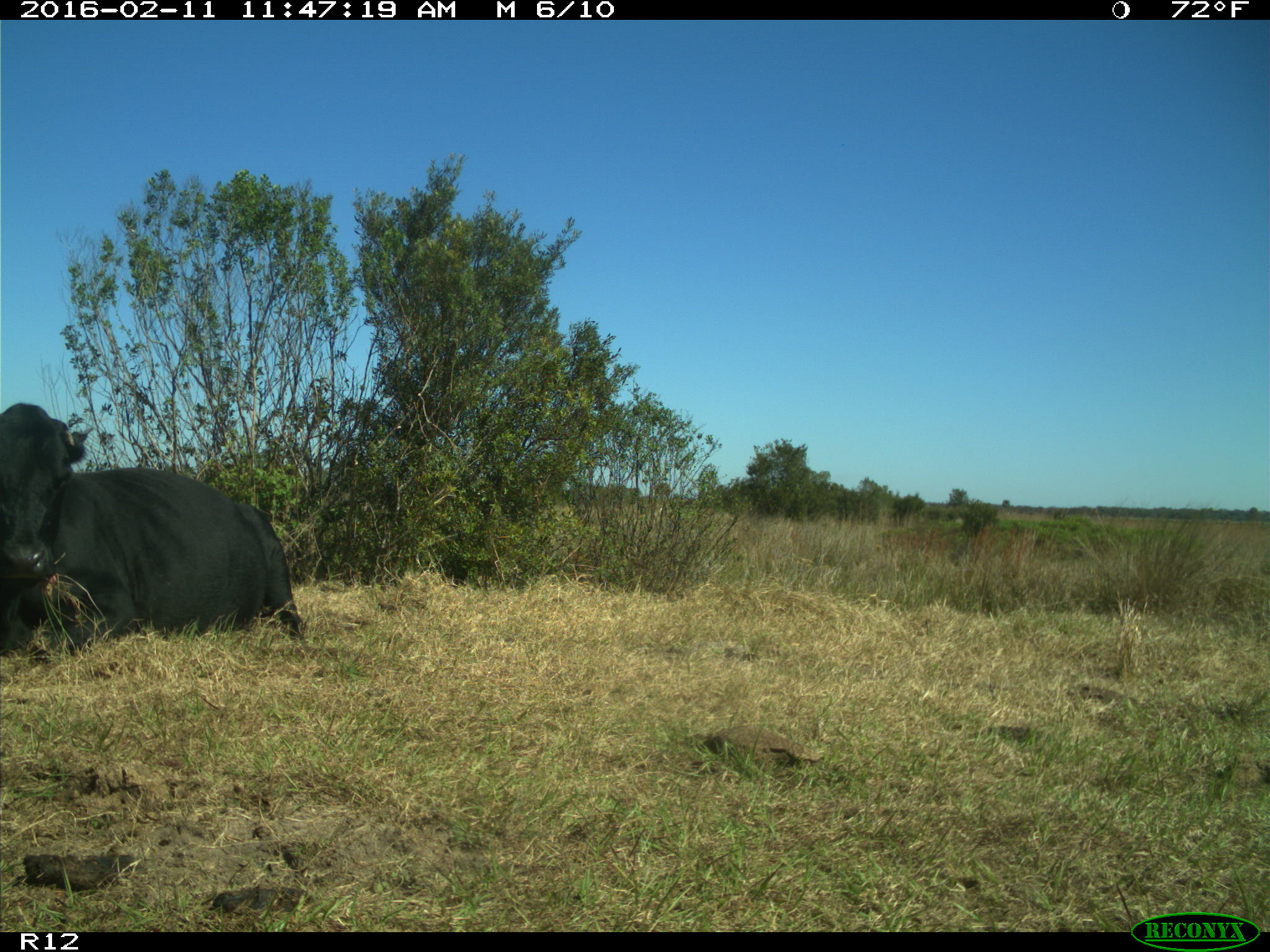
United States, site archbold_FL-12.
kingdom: Animalia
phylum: Chordata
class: Mammalia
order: Artiodactyla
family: Bovidae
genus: Bos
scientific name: Bos taurus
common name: domestic cow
Bos taurus (domestic cow).